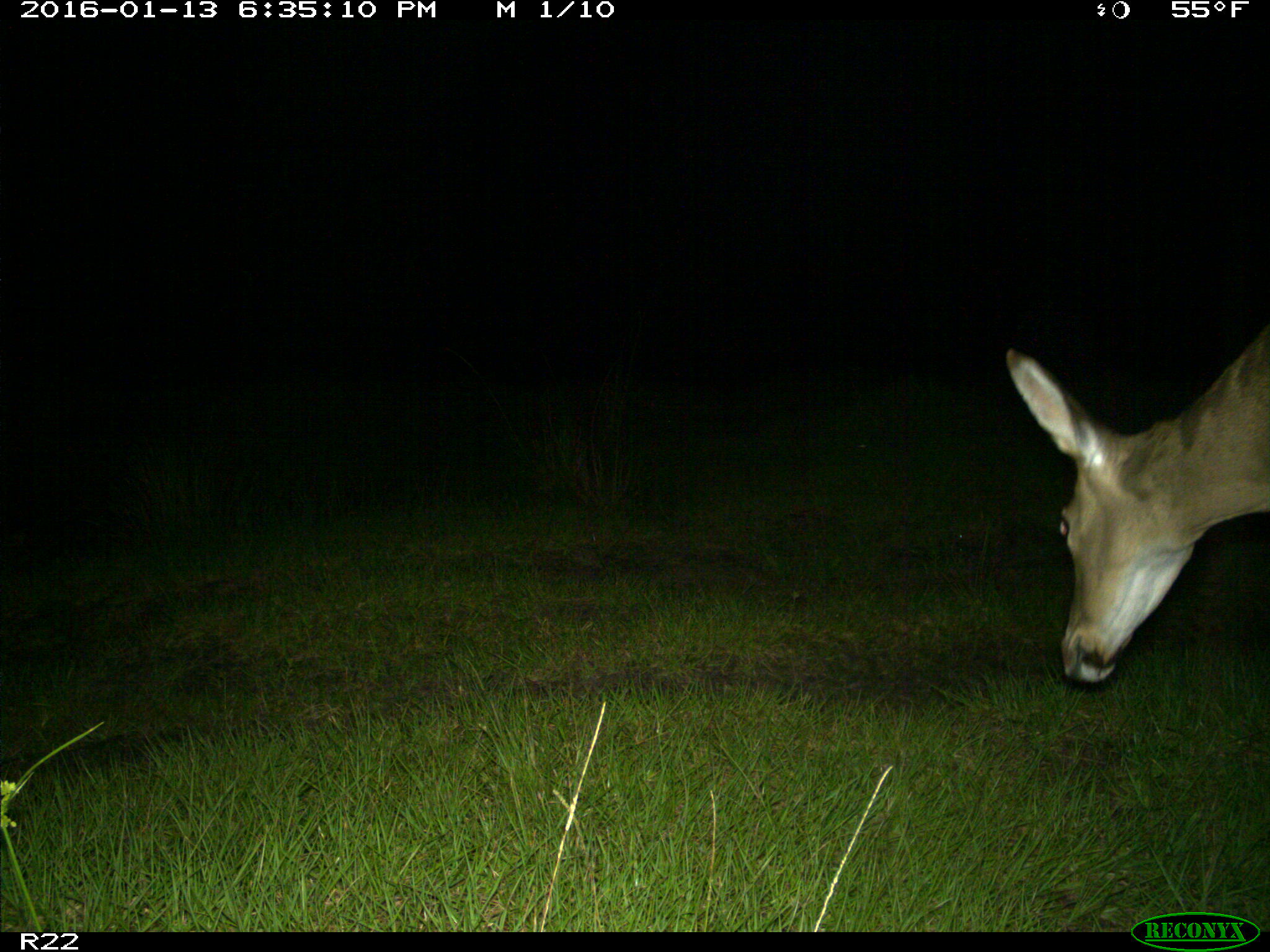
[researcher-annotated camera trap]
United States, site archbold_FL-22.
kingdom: Animalia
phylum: Chordata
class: Mammalia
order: Artiodactyla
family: Cervidae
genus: Odocoileus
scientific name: Odocoileus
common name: deer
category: unidentified deer